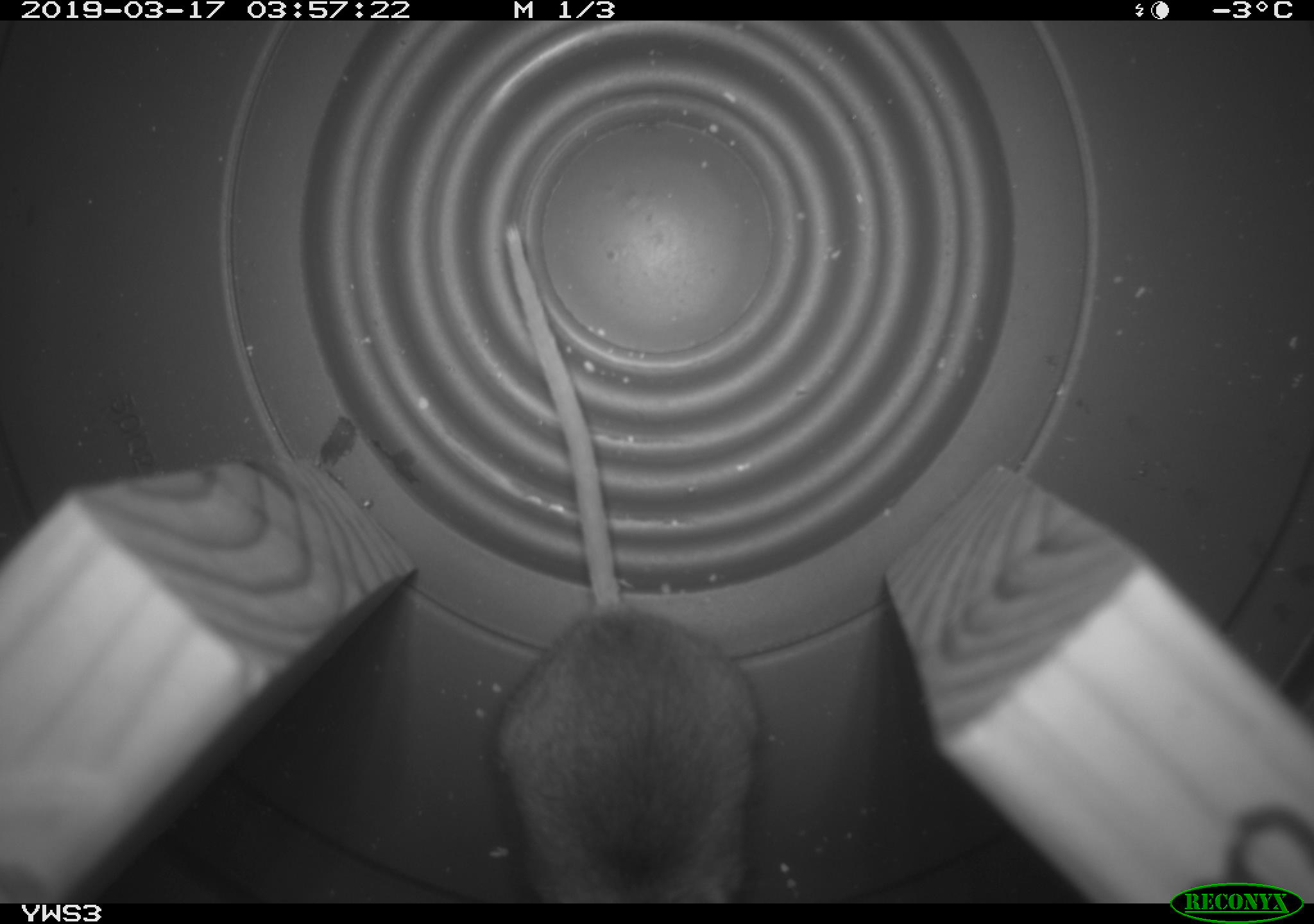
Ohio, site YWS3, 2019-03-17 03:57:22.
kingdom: Animalia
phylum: Chordata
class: Mammalia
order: Rodentia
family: Cricetidae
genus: Peromyscus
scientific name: Peromyscus leucopus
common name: white-footed mouse